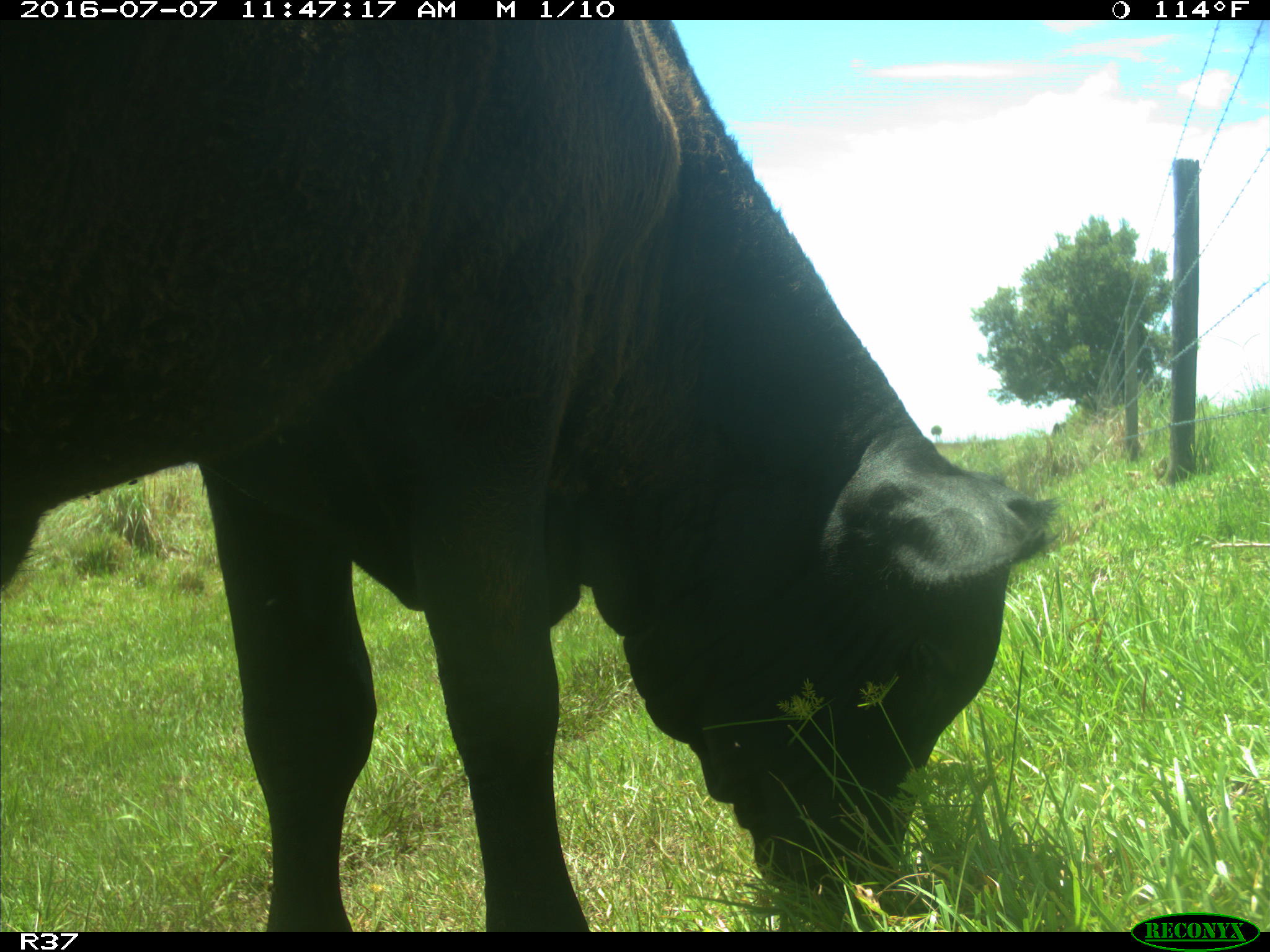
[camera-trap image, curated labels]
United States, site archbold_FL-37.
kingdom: Animalia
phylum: Chordata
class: Mammalia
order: Artiodactyla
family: Bovidae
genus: Bos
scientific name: Bos taurus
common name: domestic cow